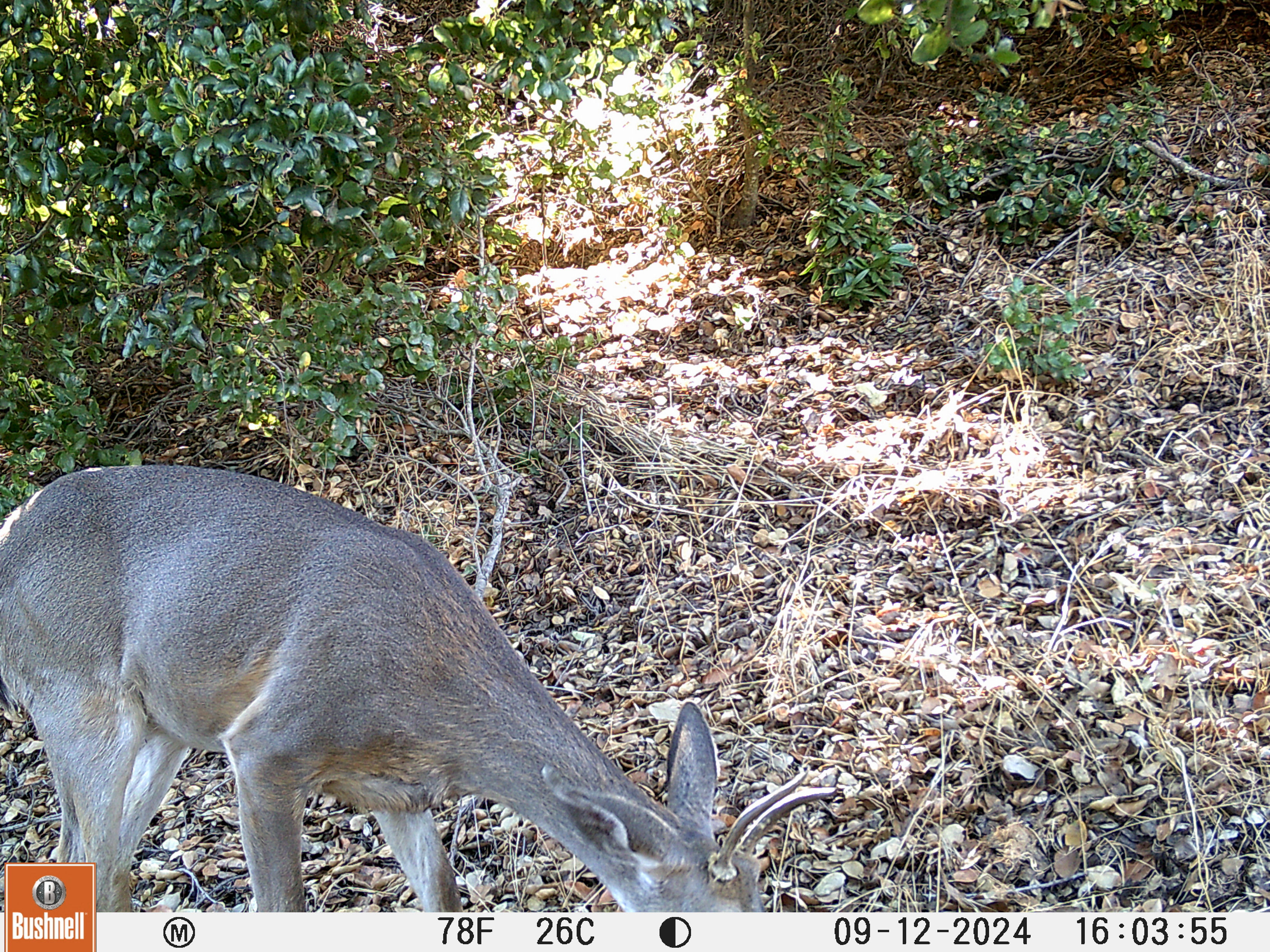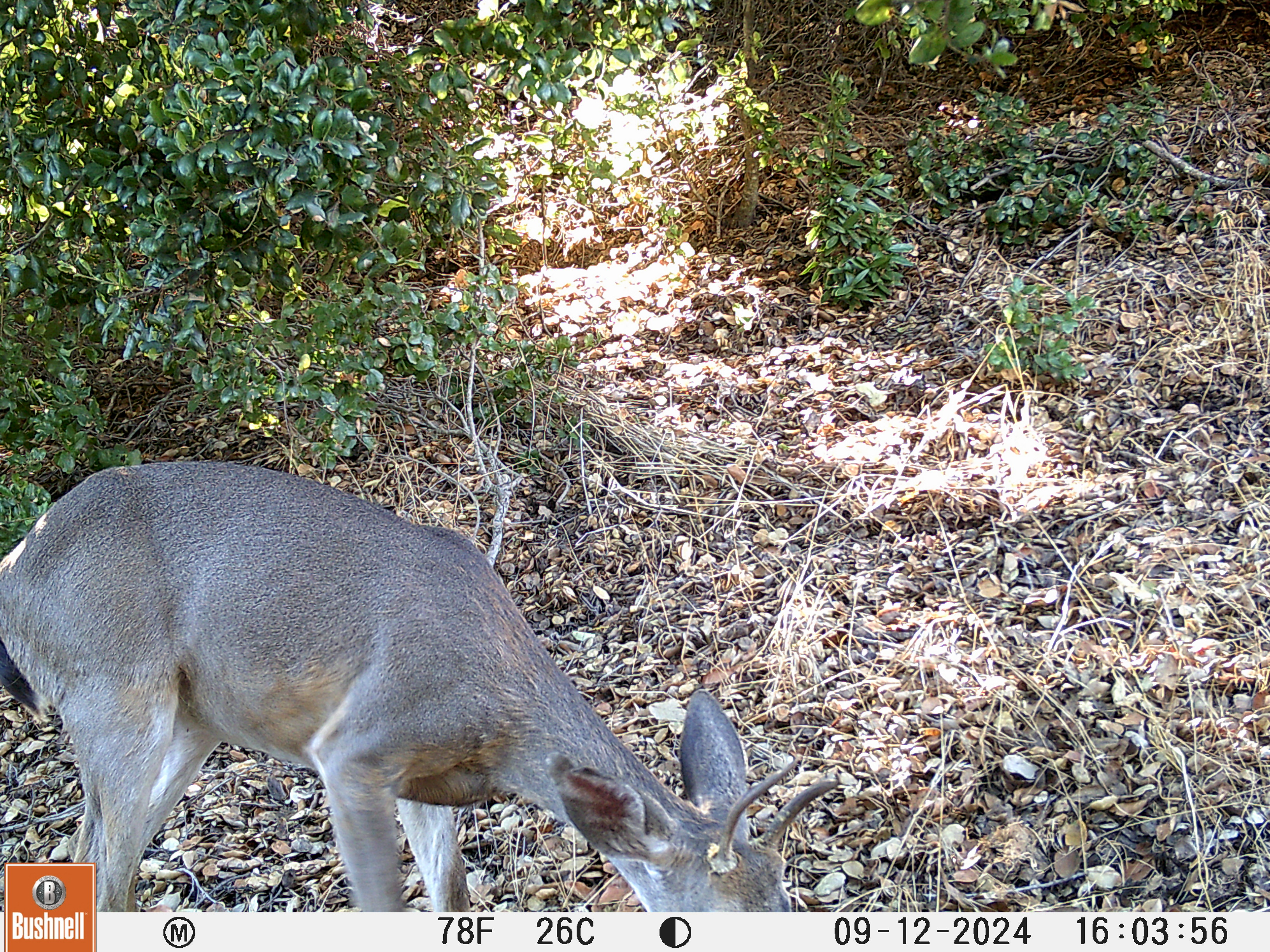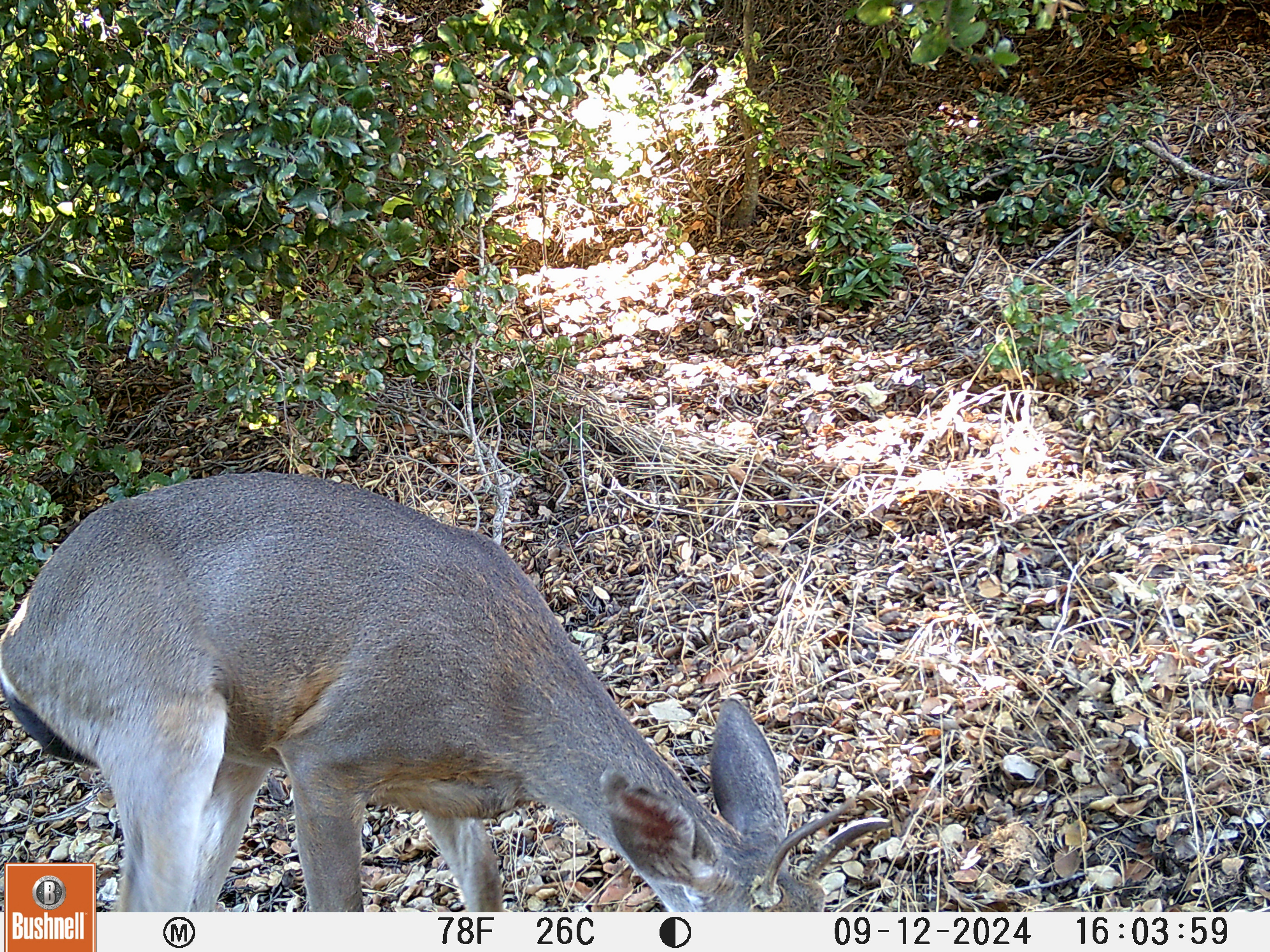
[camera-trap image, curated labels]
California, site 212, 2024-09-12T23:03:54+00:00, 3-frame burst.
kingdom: Animalia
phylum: Chordata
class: Mammalia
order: Artiodactyla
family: Cervidae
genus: Odocoileus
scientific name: Odocoileus hemionus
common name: mule deer